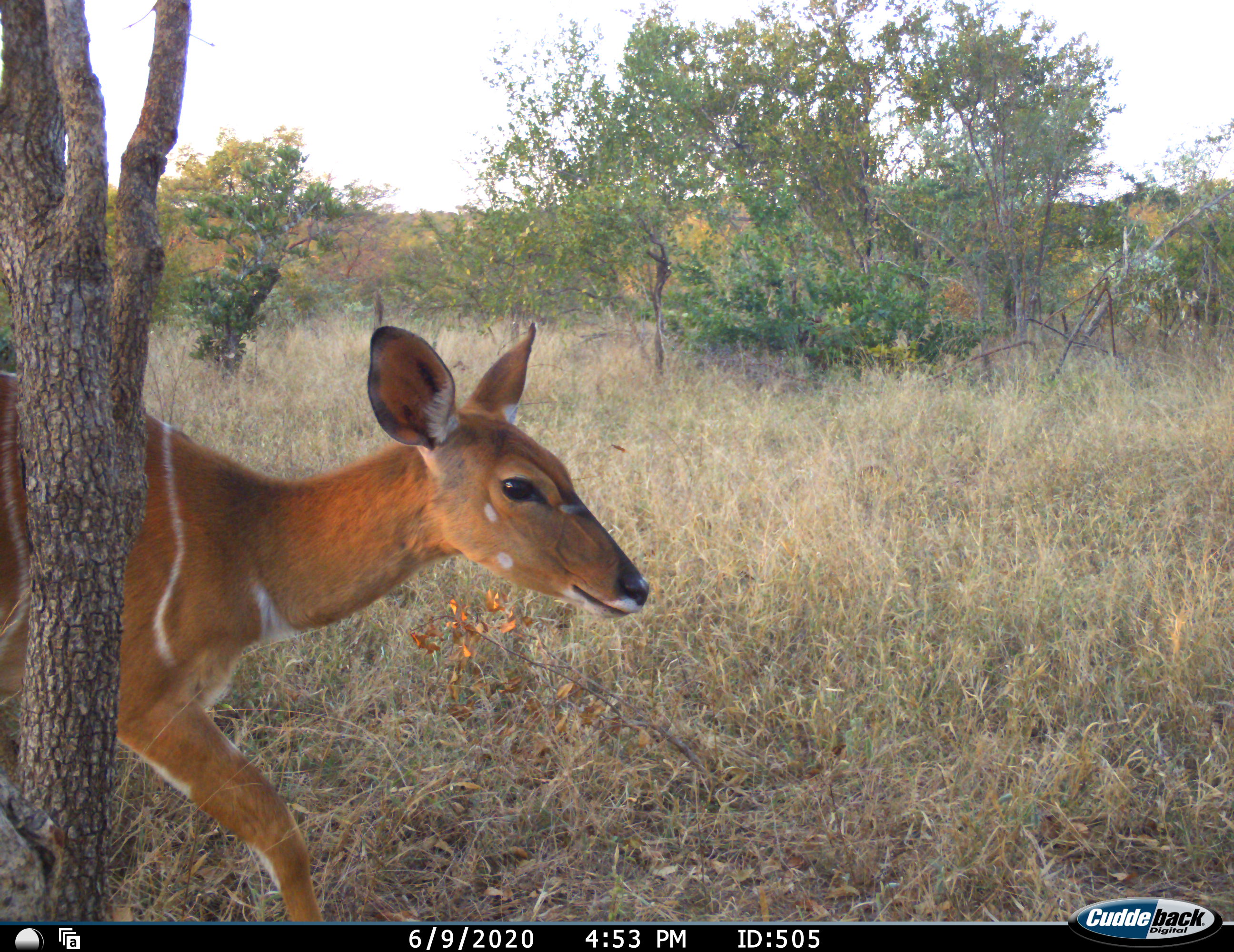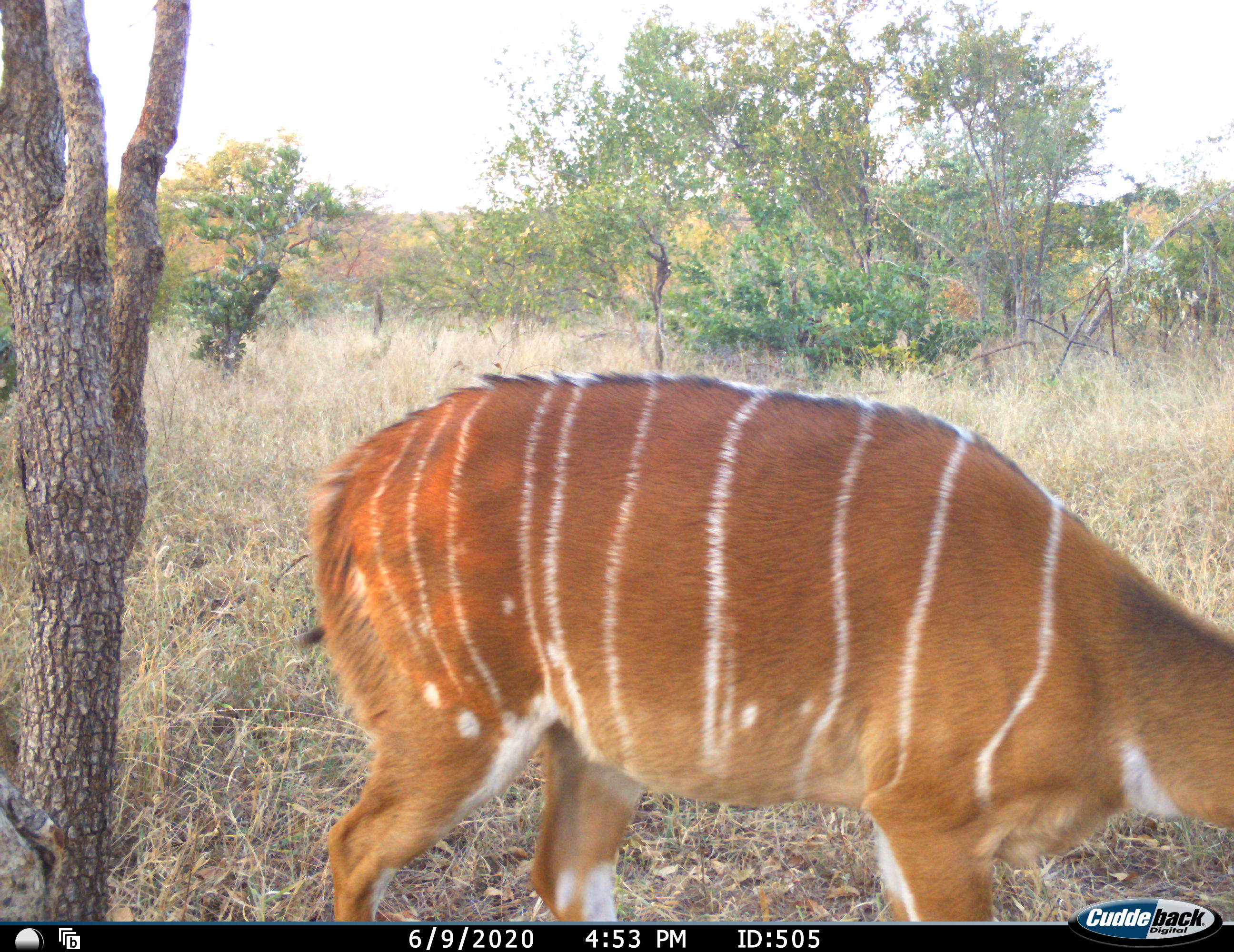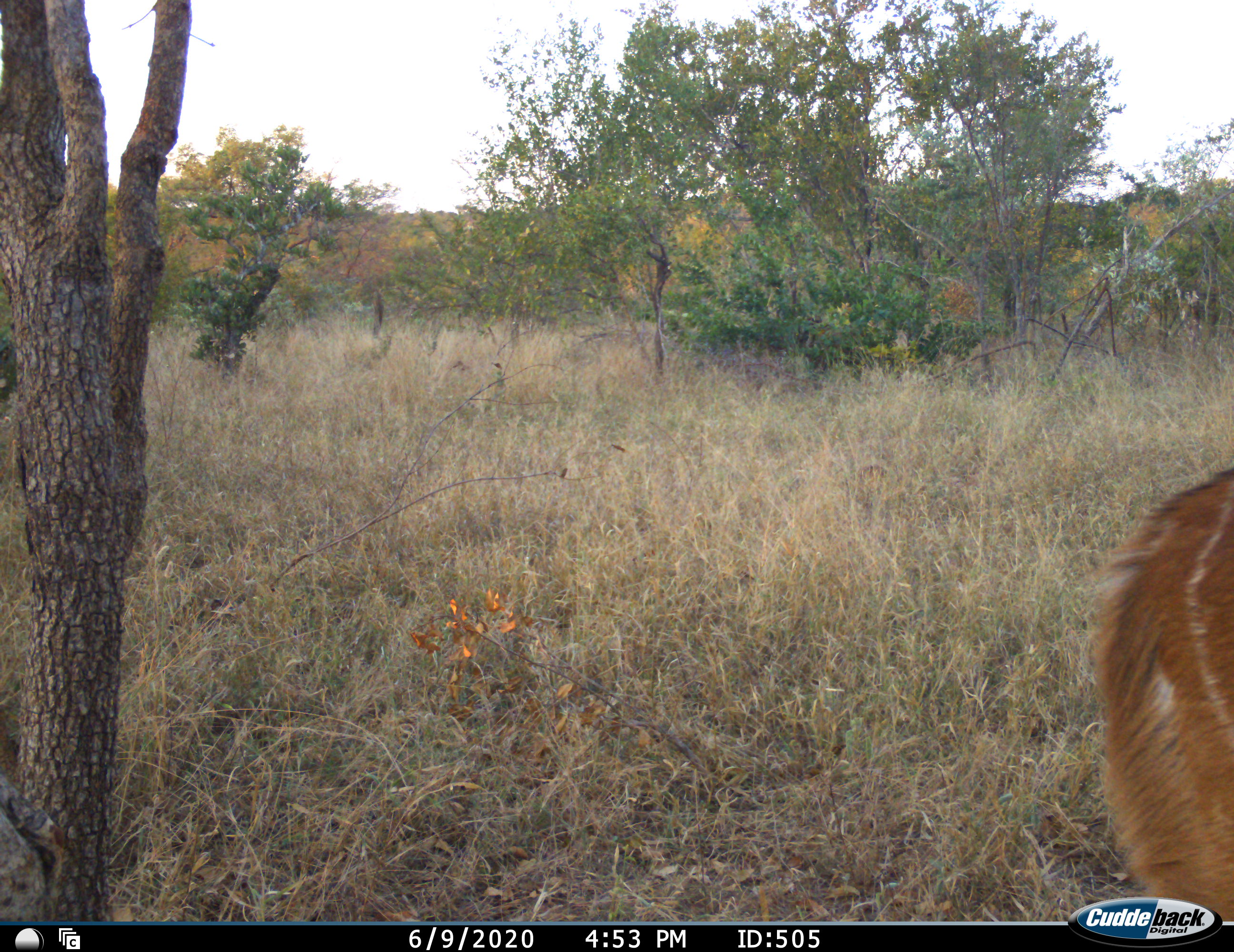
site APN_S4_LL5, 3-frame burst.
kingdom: Animalia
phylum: Chordata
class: Mammalia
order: Artiodactyla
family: Bovidae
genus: Tragelaphus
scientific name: Tragelaphus angasii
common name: nyala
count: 1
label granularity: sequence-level